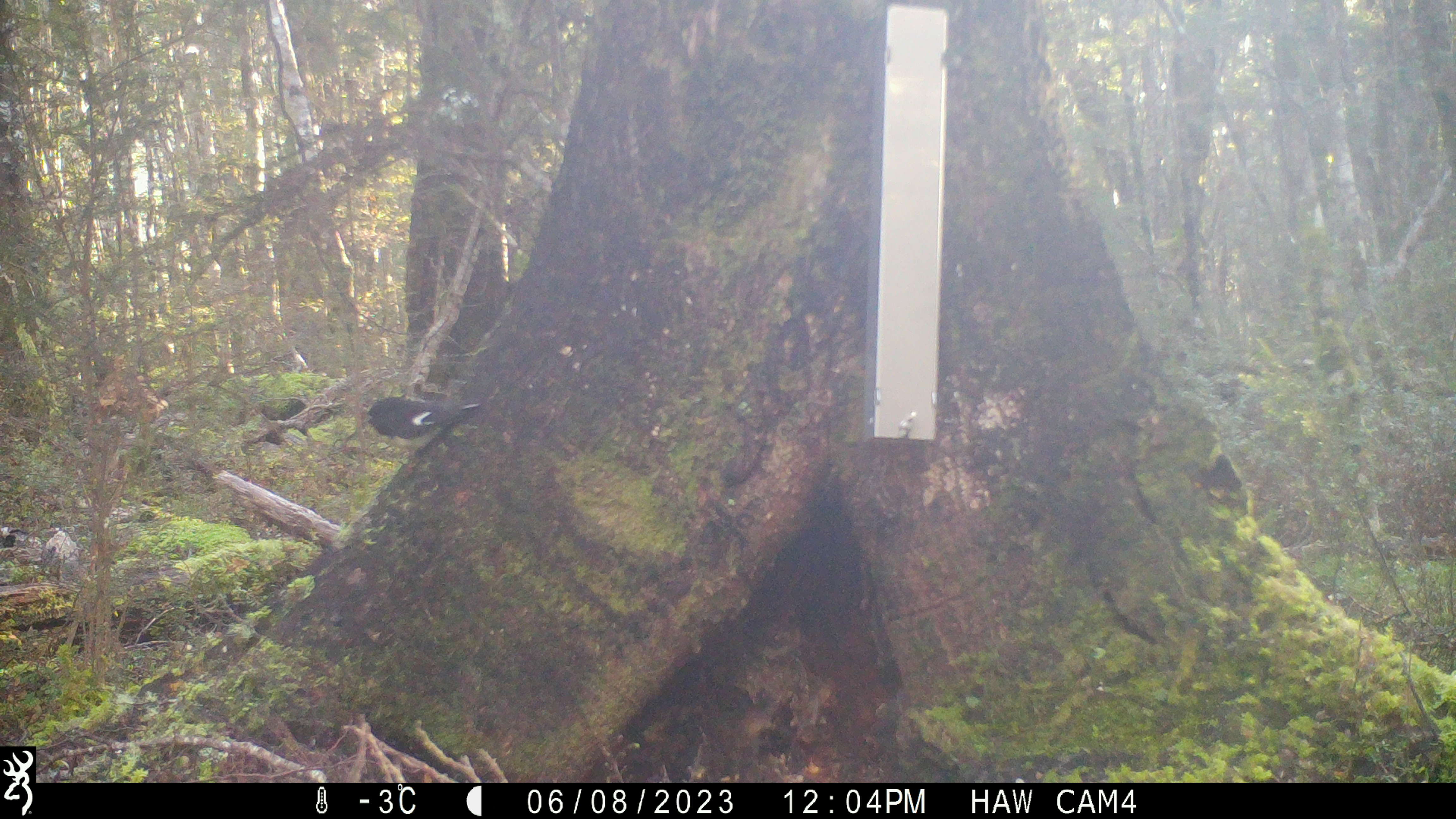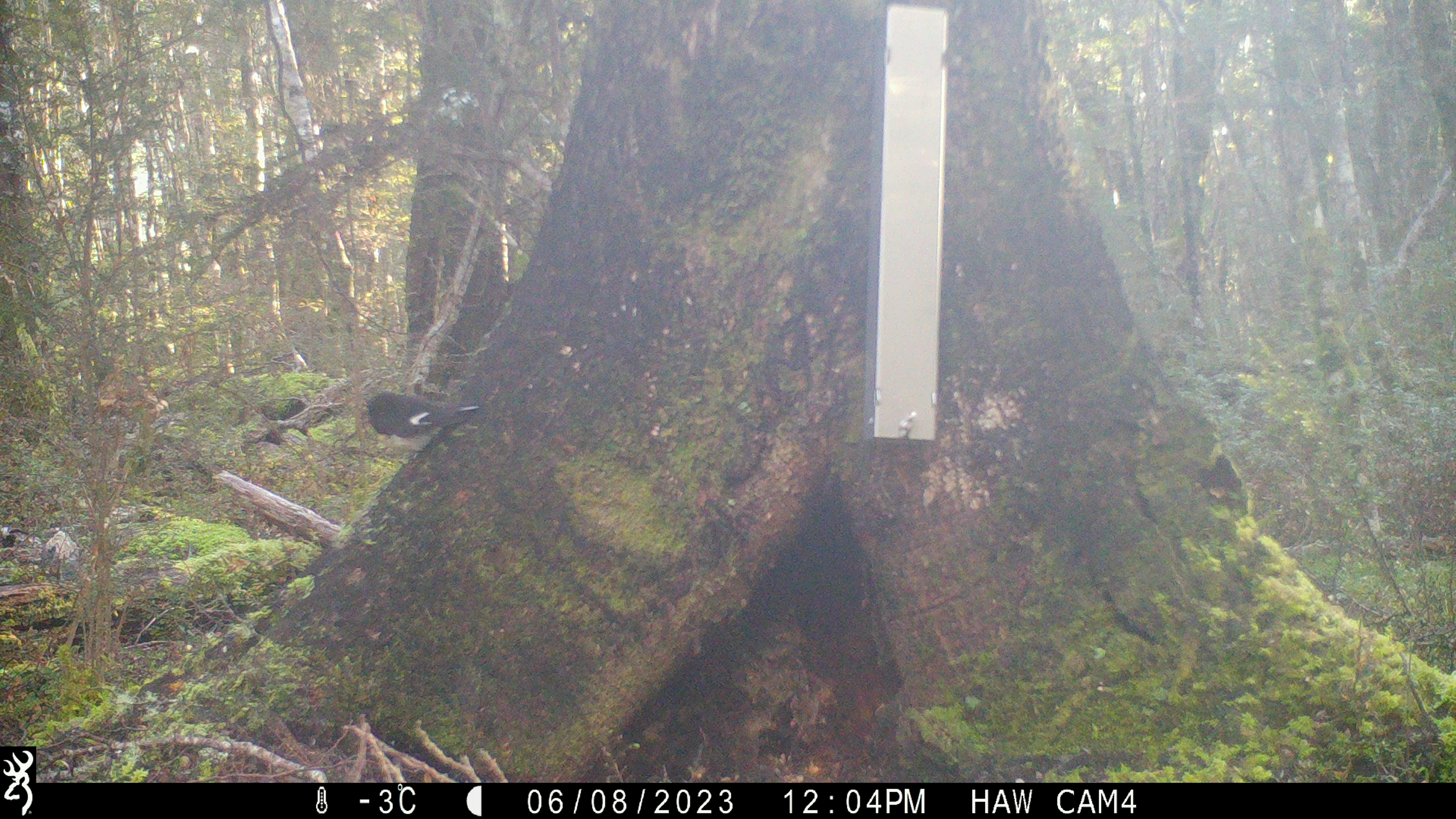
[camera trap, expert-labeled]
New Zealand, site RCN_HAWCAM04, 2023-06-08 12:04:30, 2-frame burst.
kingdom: Animalia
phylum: Chordata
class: Aves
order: Passeriformes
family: Petroicidae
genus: Petroica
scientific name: Petroica macrocephala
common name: tomtit